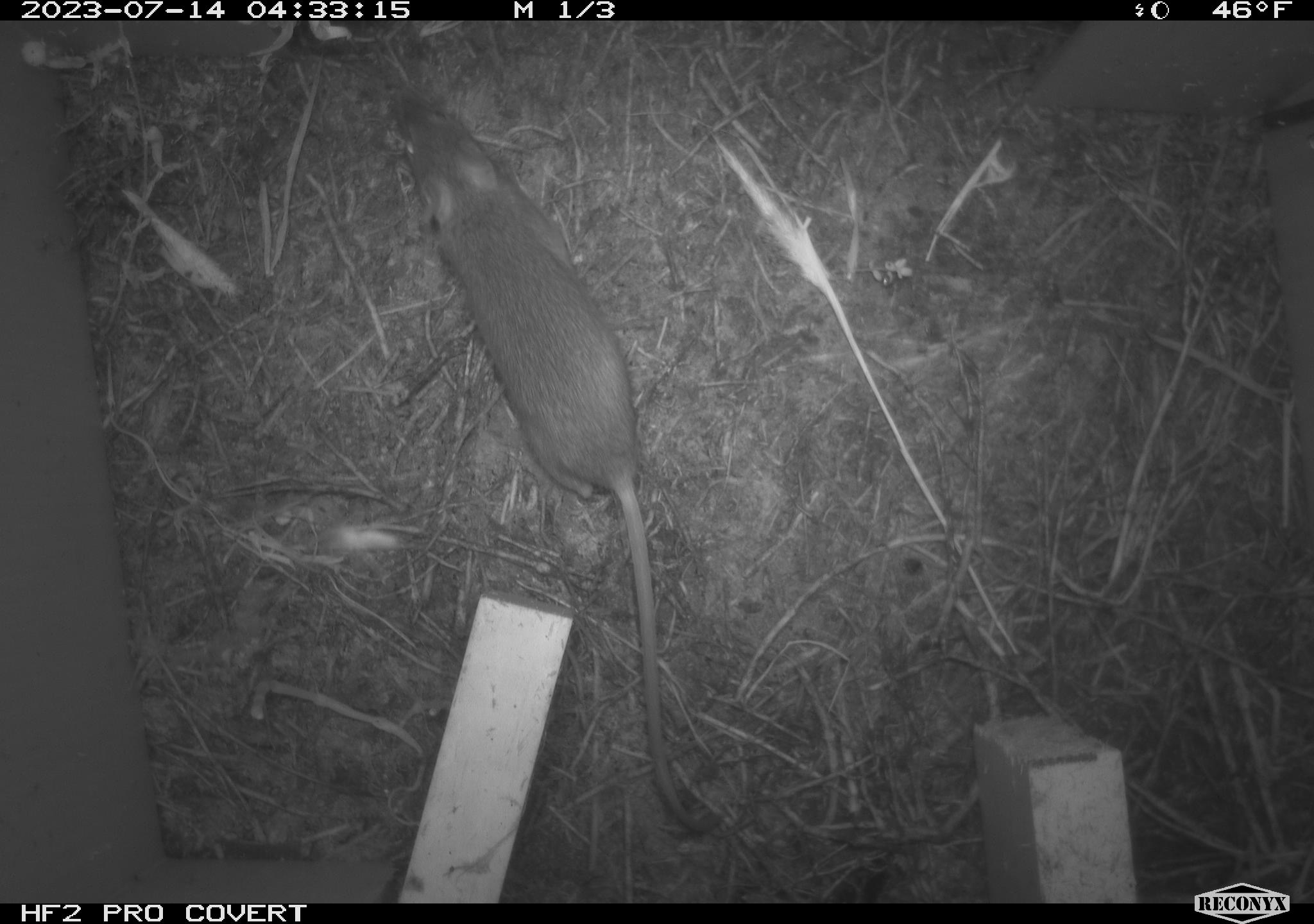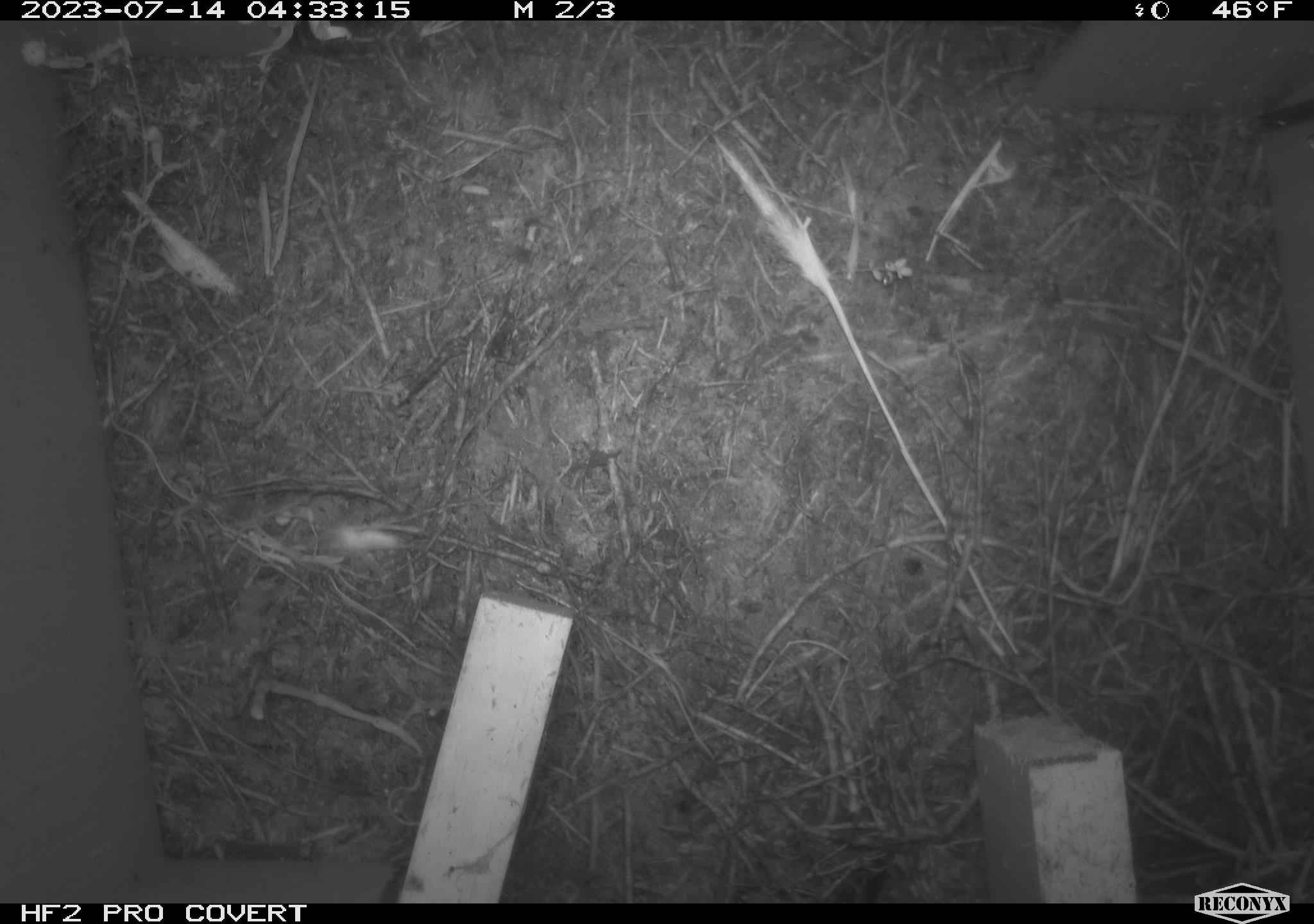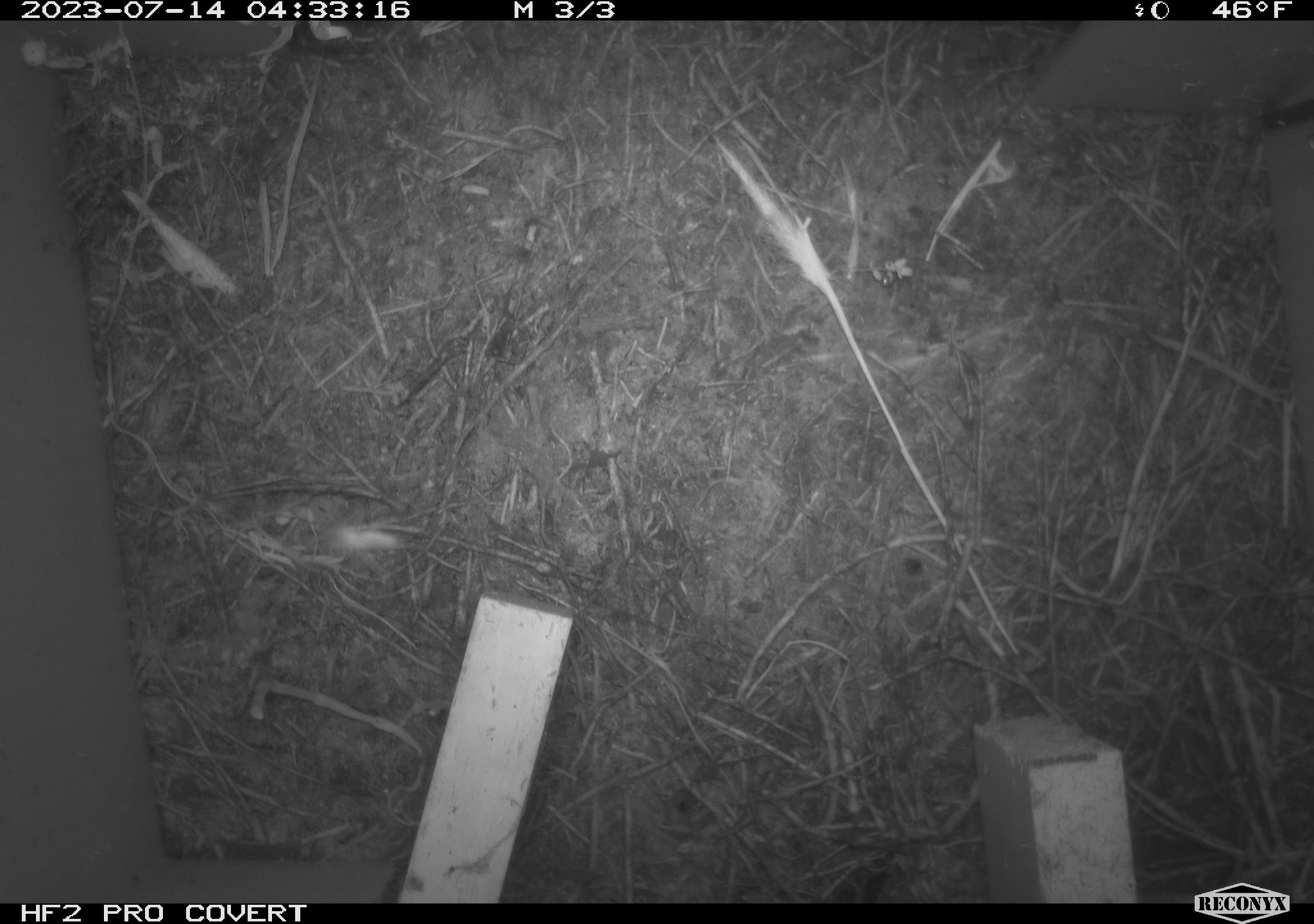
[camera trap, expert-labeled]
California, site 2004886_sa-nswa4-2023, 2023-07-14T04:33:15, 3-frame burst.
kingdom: Animalia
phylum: Chordata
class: Mammalia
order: Rodentia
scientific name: Rodentia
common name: mouse species